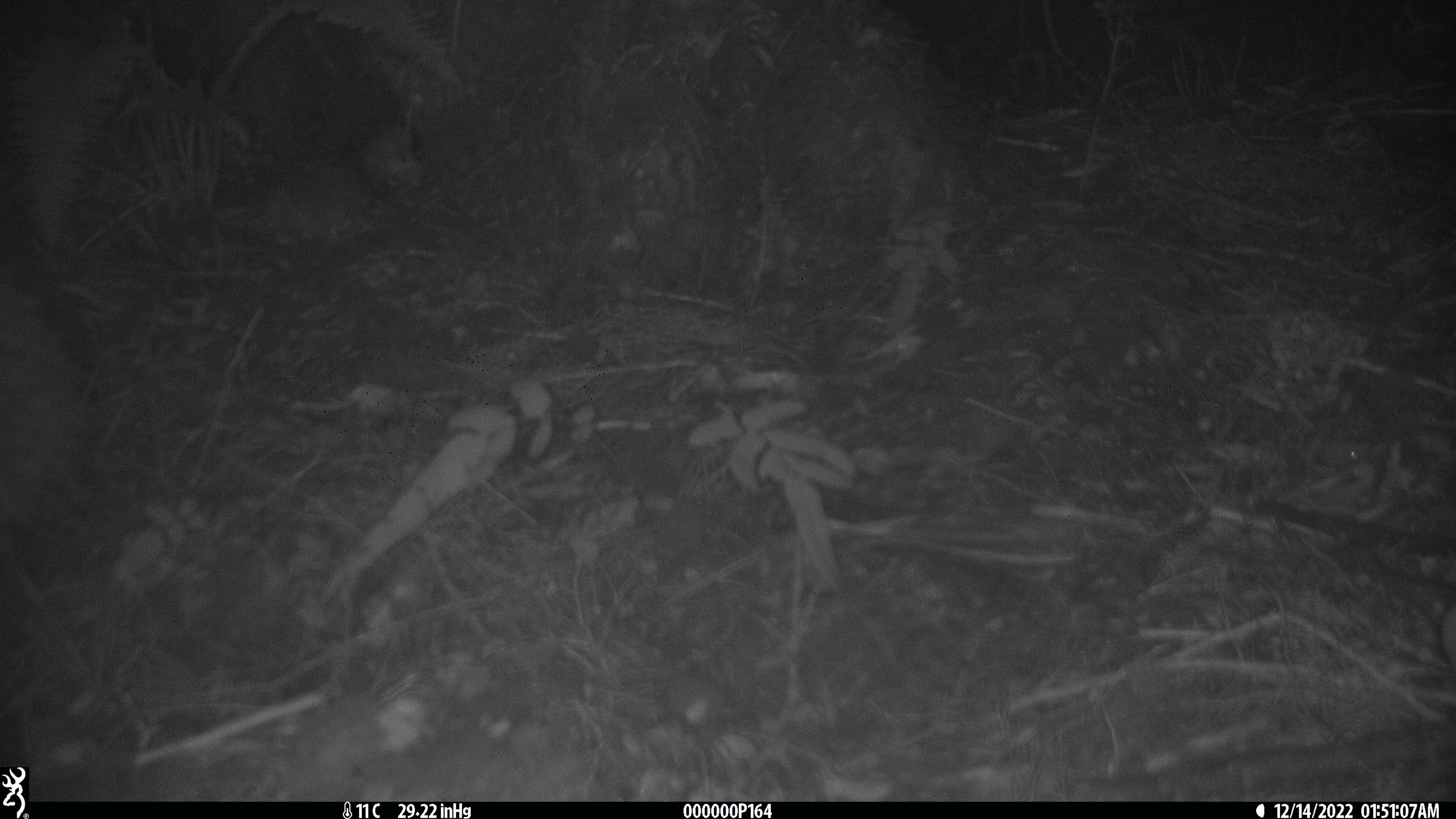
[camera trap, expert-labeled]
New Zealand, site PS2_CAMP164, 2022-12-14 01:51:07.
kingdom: Animalia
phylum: Chordata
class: Aves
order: Apterygiformes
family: Apterygidae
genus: Apteryx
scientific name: Apteryx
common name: kiwi